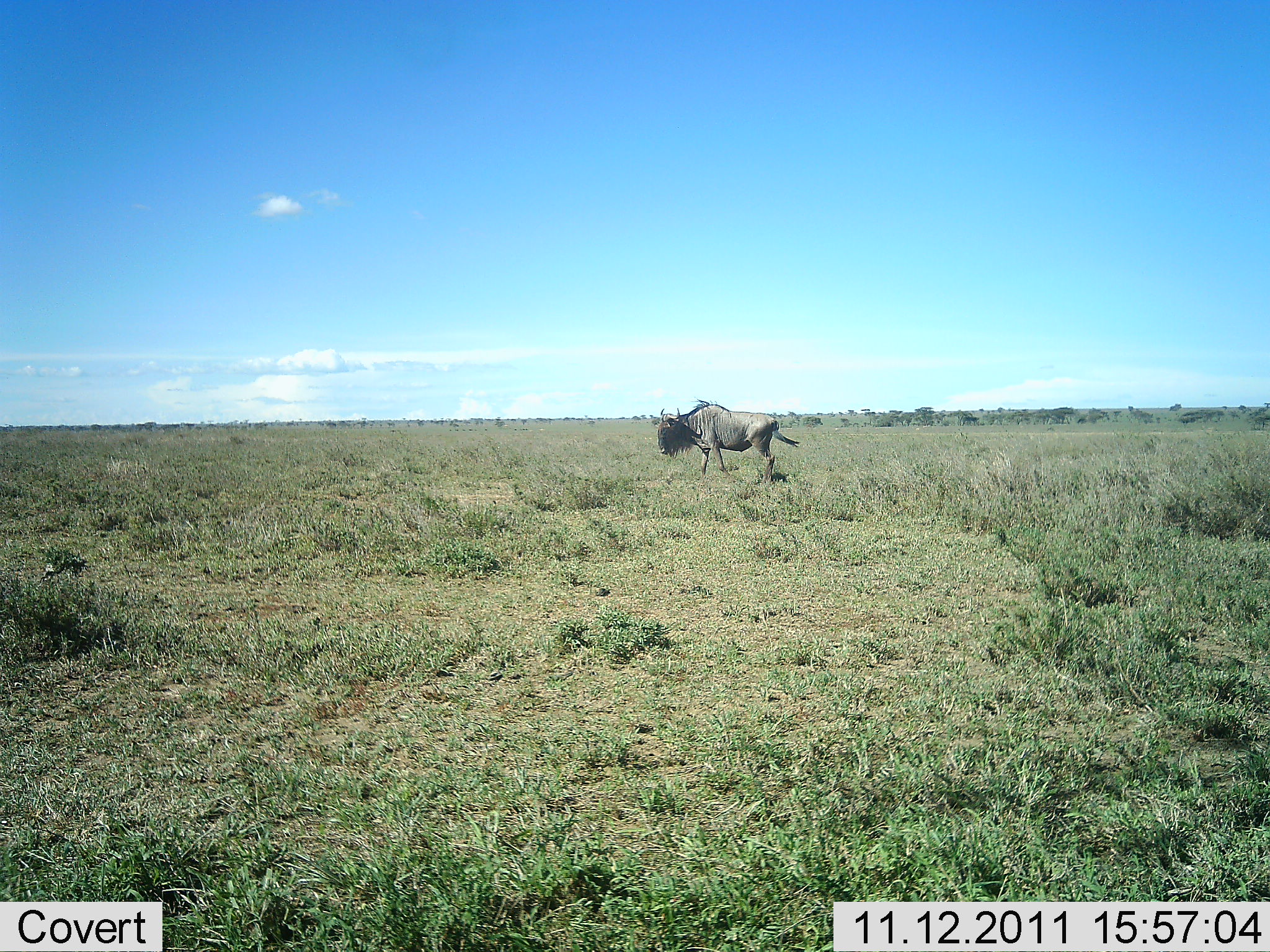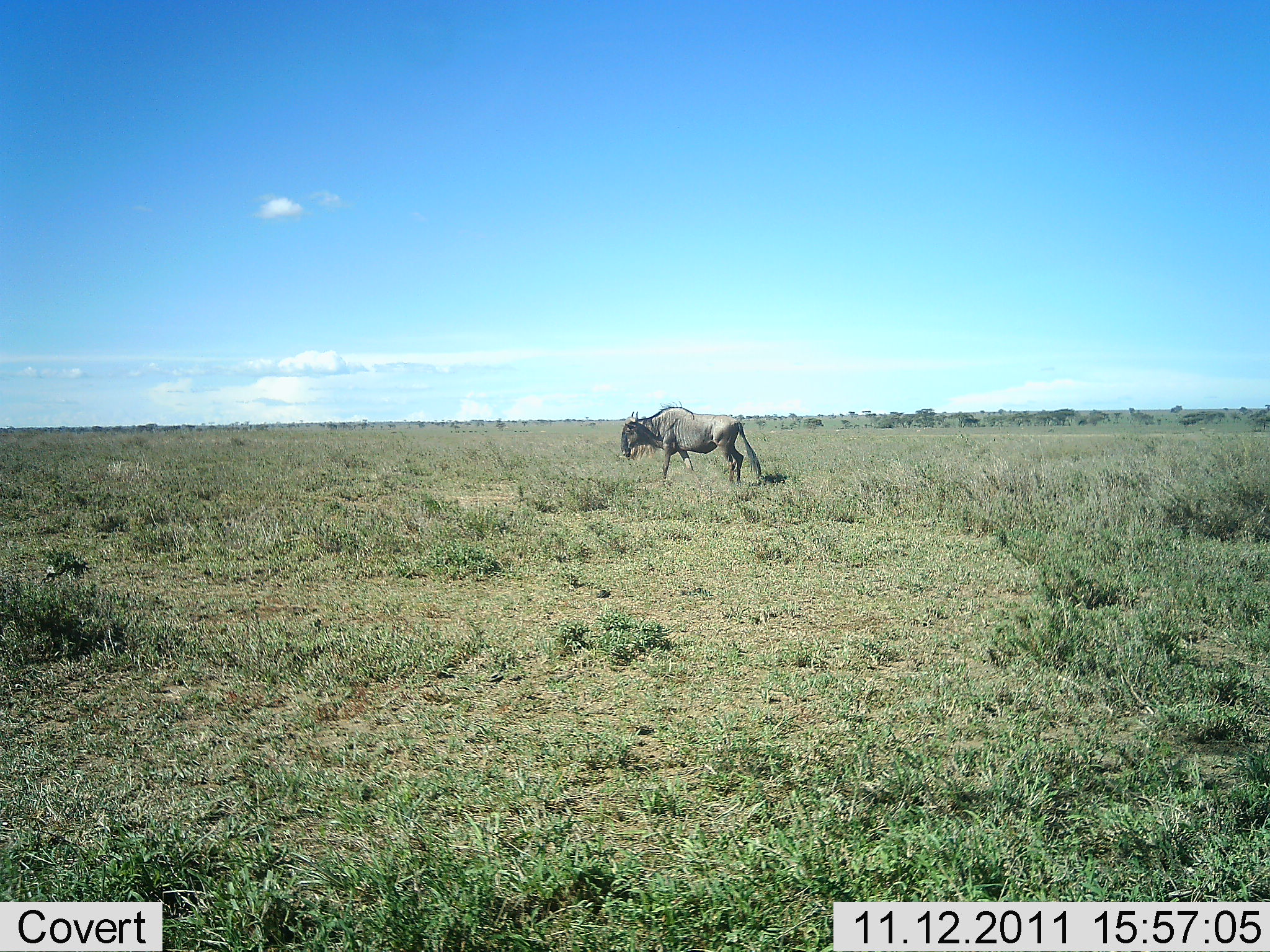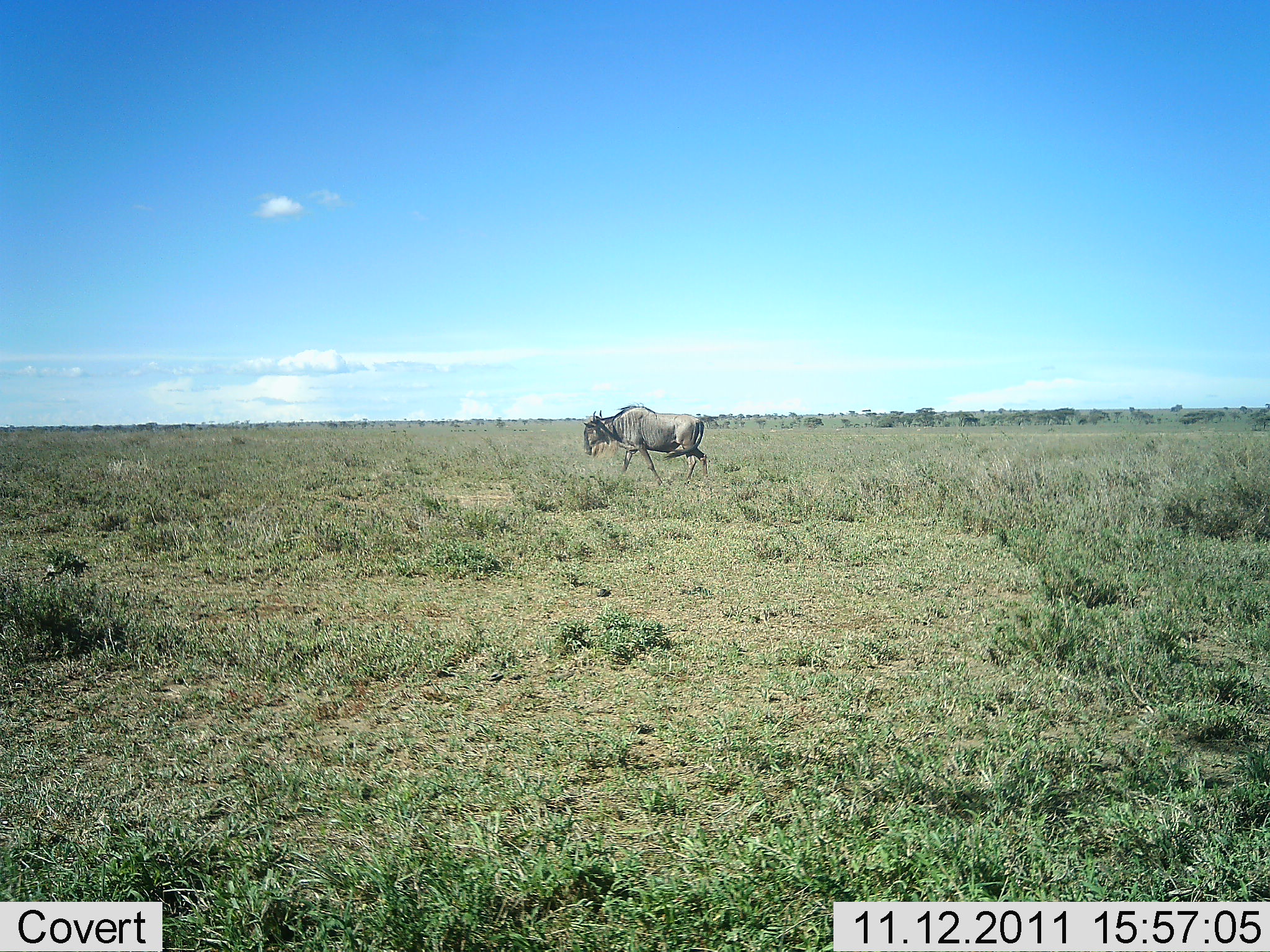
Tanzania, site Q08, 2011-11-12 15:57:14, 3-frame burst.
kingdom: Animalia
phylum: Chordata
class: Mammalia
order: Artiodactyla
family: Bovidae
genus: Connochaetes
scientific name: Connochaetes taurinus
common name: blue wildebeest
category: wildebeest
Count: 1.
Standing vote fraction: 11%.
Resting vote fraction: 0%.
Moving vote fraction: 89%.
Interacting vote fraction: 0%.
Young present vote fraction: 0%.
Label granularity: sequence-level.